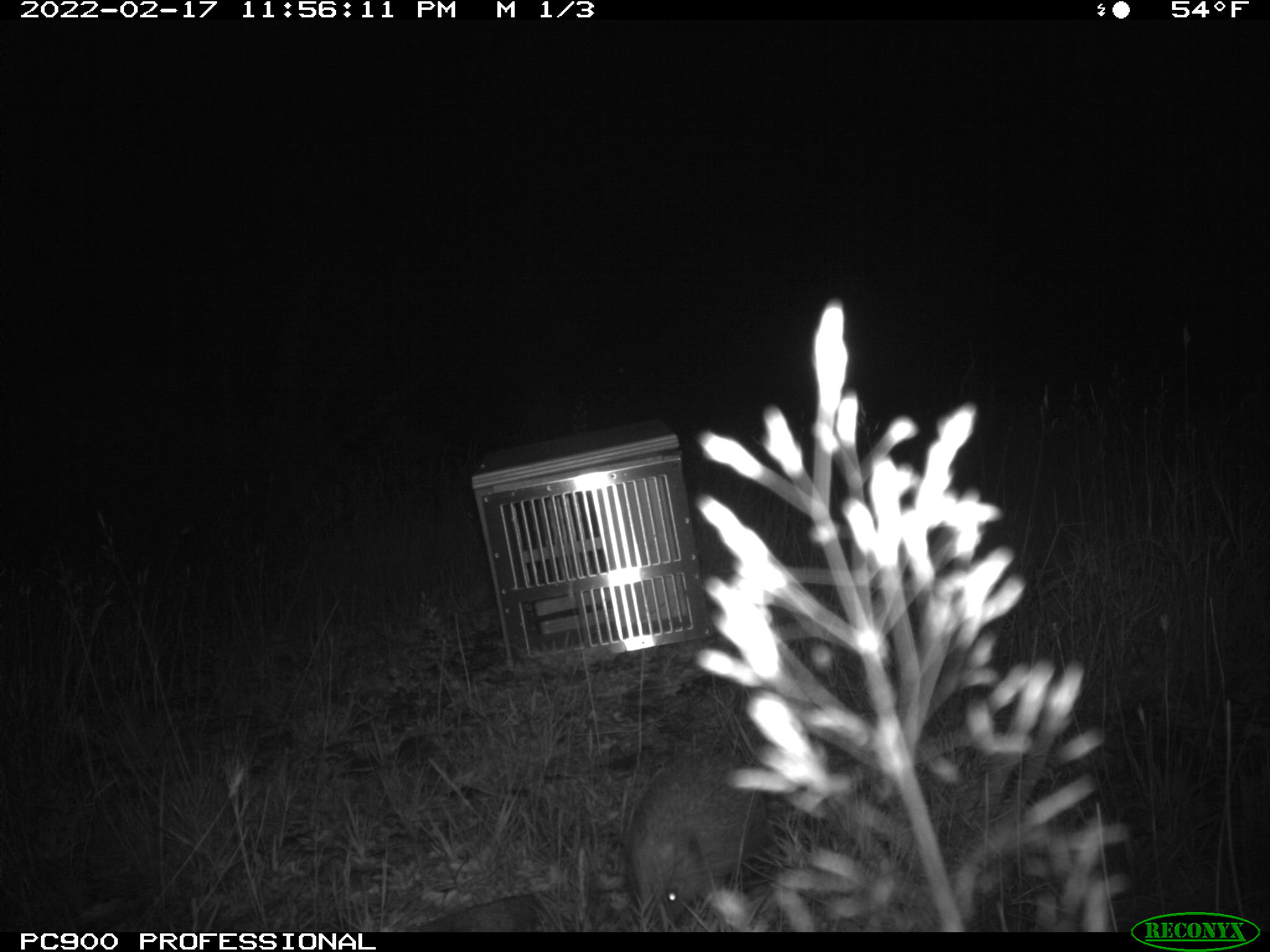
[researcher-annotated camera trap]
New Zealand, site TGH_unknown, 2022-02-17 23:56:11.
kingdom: Animalia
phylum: Chordata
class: Mammalia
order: Eulipotyphla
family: Erinaceidae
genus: Erinaceus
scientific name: Erinaceus europaeus europaeus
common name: european hedgehog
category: hedgehog